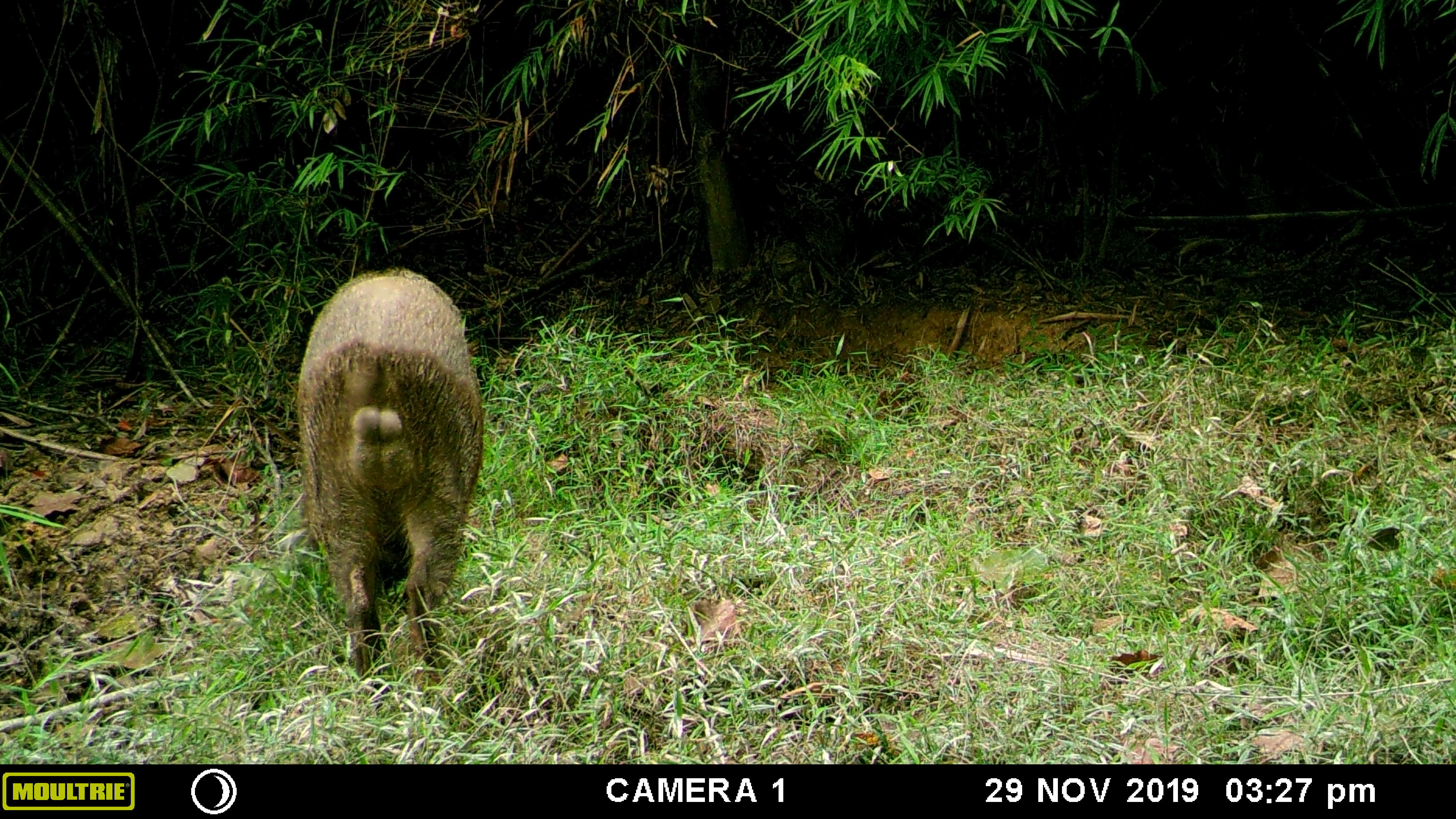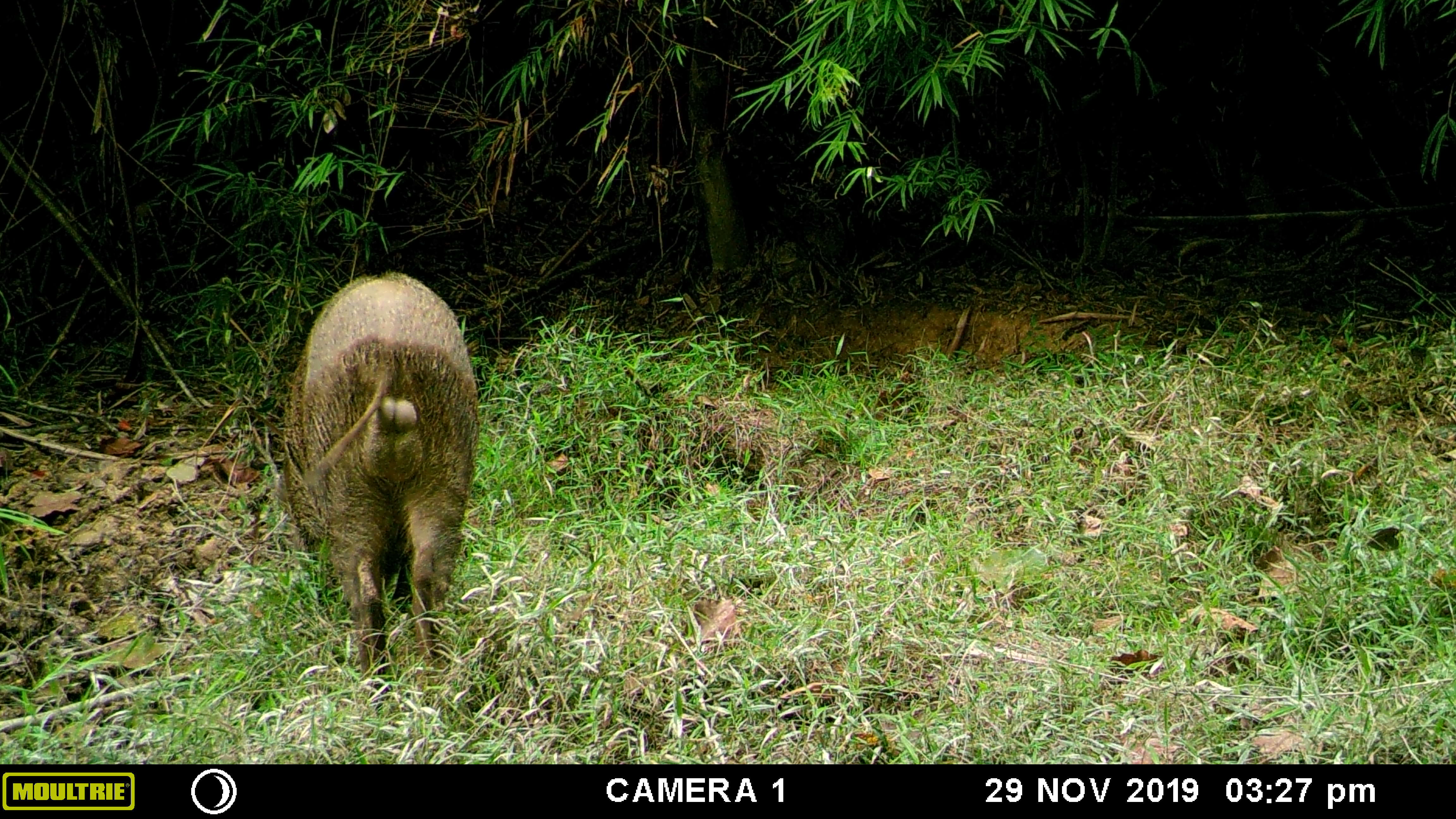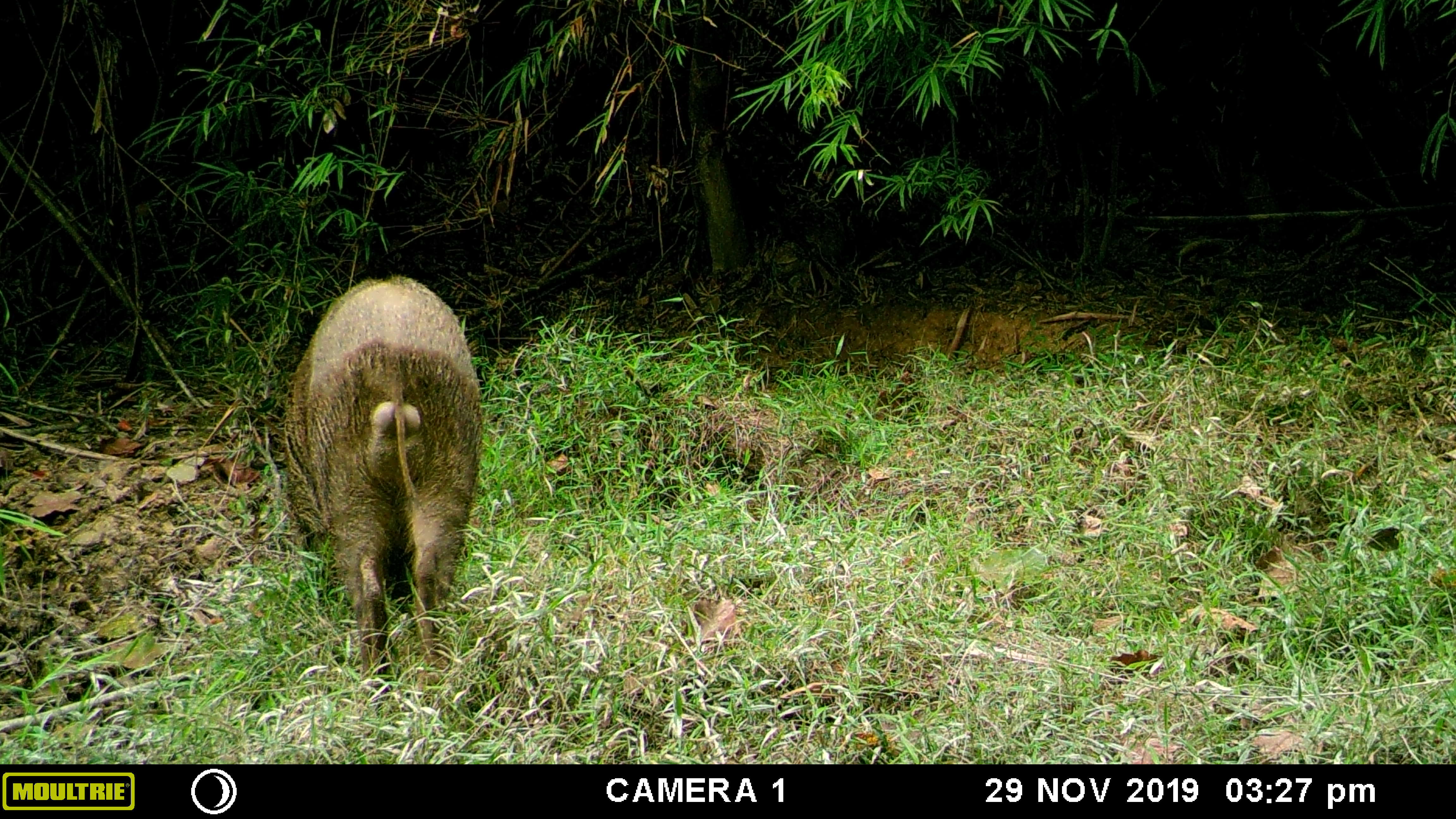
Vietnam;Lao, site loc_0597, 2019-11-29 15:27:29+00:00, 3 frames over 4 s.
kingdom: Animalia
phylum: Chordata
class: Mammalia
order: Artiodactyla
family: Suidae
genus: Sus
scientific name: Sus scrofa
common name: eurasian wild pig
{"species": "eurasian wild pig (Sus scrofa)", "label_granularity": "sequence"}